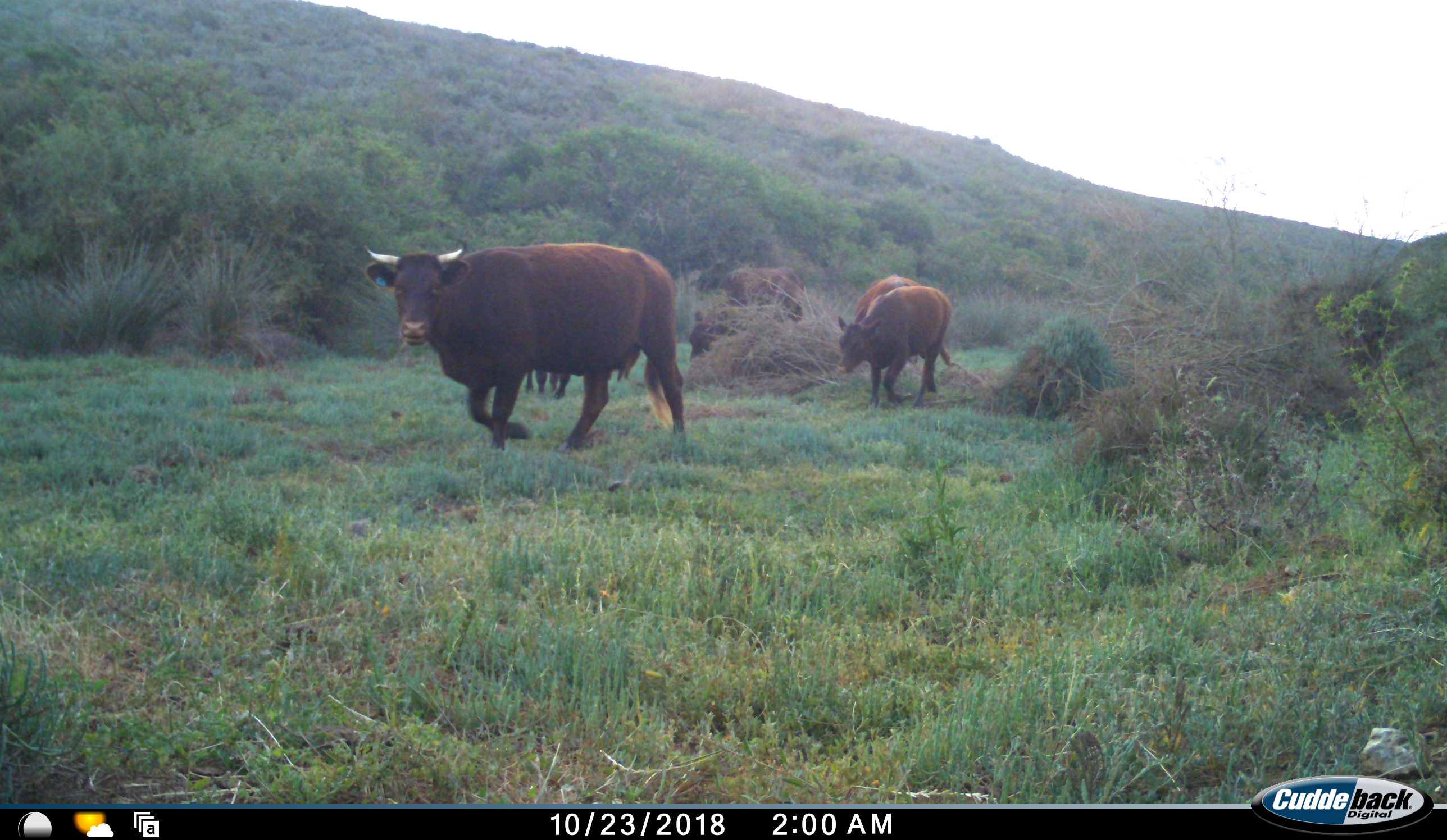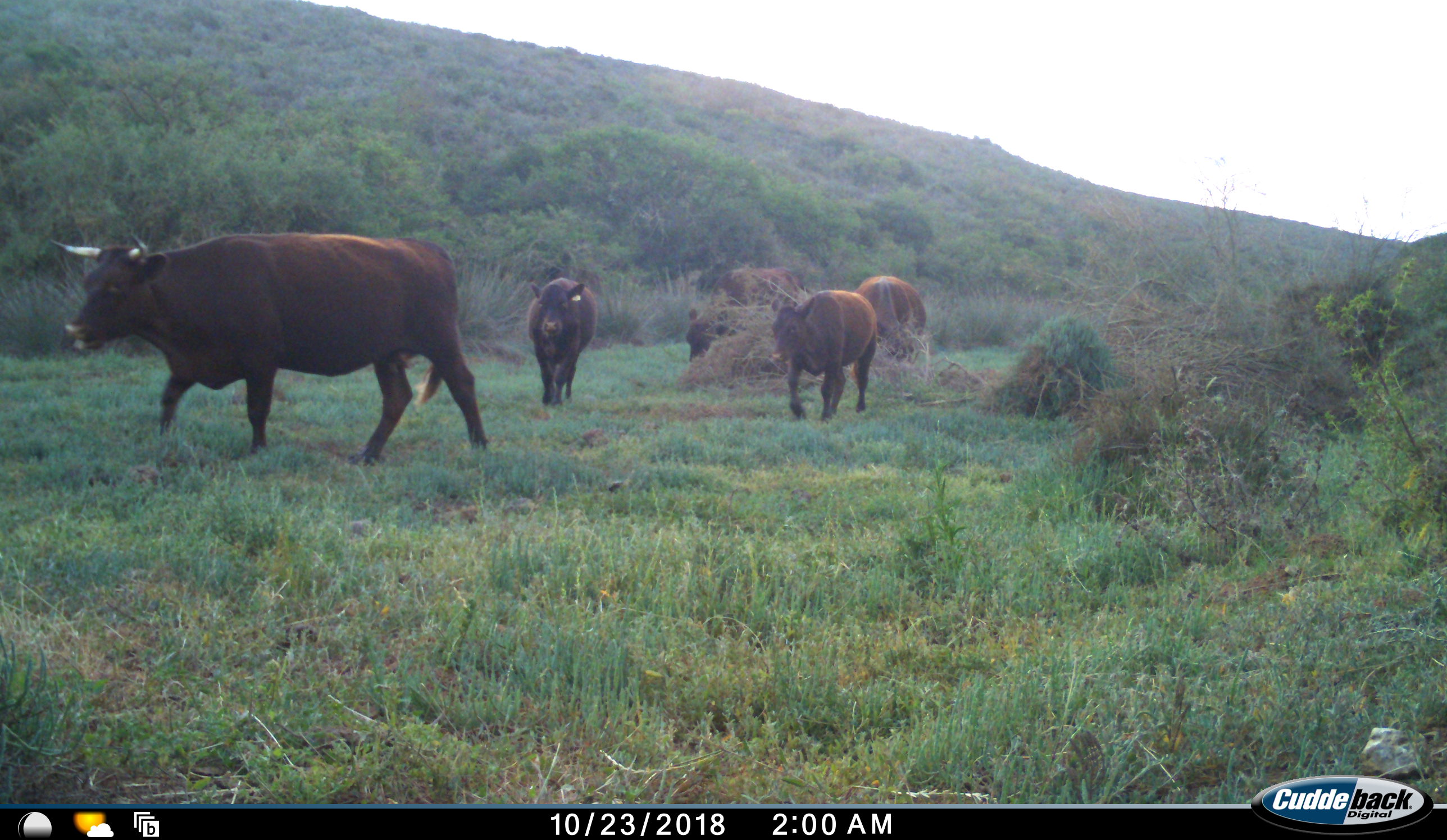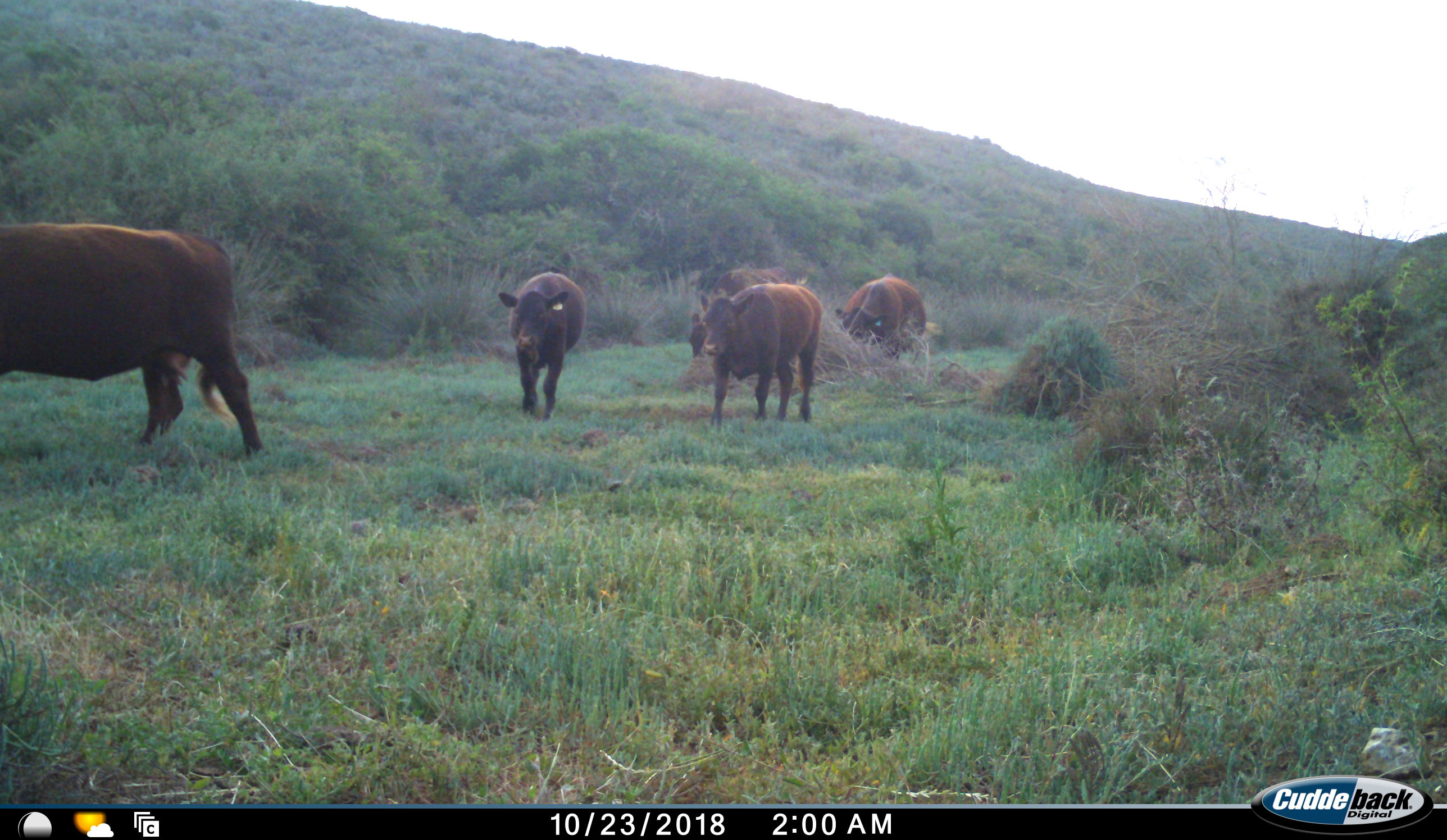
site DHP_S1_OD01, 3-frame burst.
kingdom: Animalia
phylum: Chordata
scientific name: Vertebrata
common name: domestic animal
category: domesticanimal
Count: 5.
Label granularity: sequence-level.